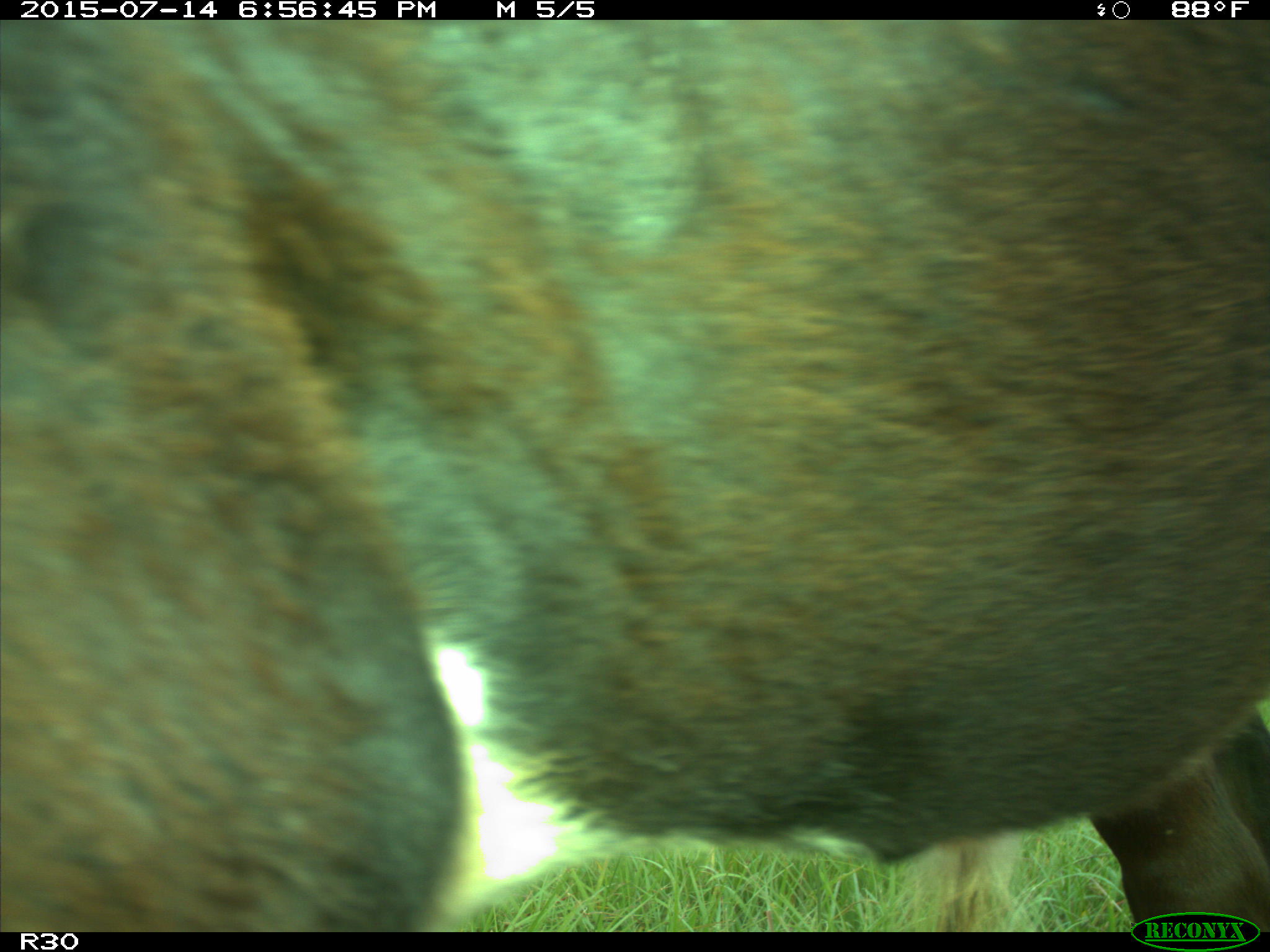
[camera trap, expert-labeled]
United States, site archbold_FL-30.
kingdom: Animalia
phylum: Chordata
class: Mammalia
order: Artiodactyla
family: Bovidae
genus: Bos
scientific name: Bos taurus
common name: domestic cow